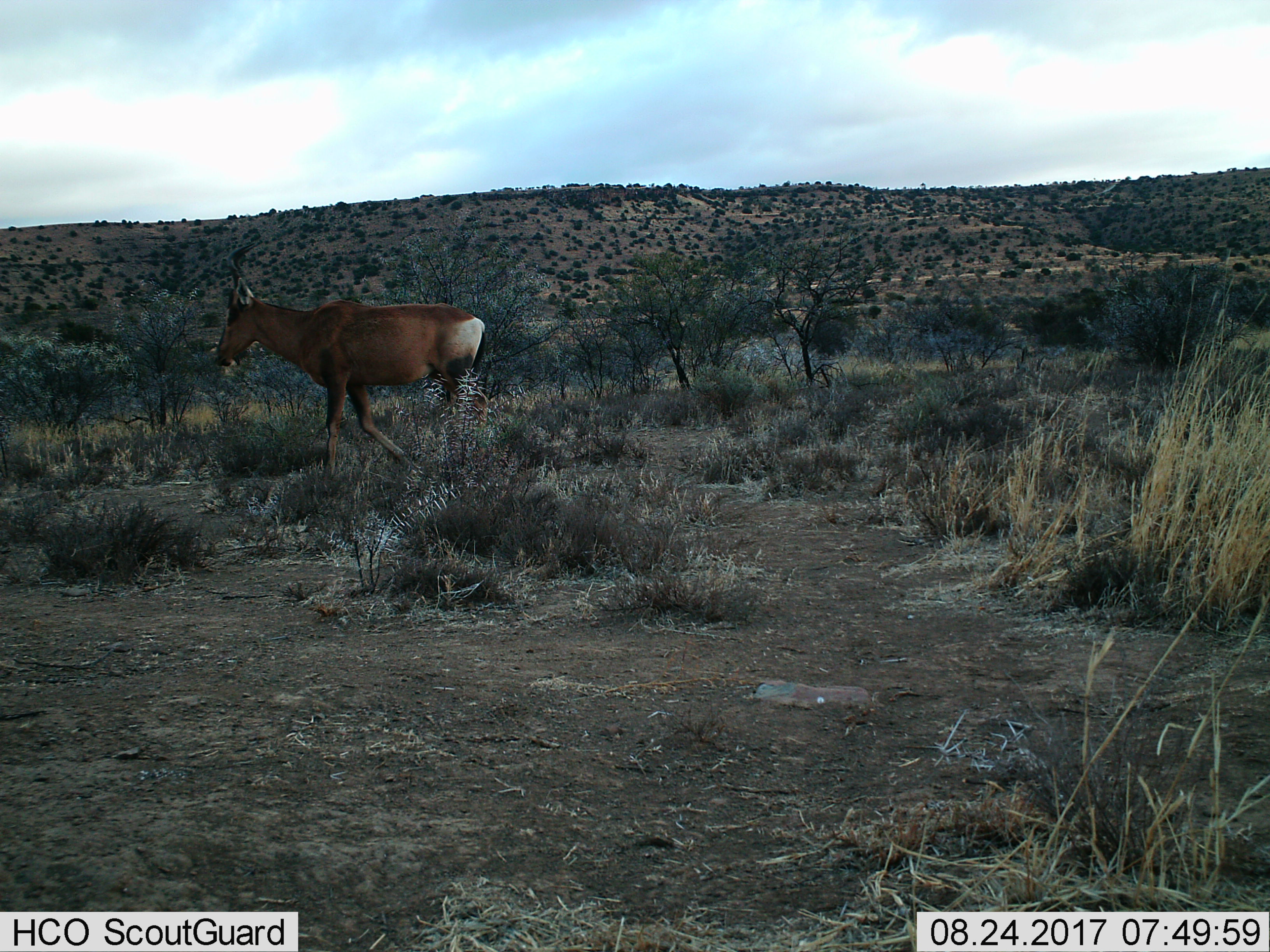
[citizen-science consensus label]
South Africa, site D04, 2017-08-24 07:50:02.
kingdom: Animalia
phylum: Chordata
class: Mammalia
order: Artiodactyla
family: Bovidae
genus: Alcelaphus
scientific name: Alcelaphus buselaphus caama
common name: red hartebeest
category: hartebeestred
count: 1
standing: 14%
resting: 0%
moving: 100%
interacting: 0%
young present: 0%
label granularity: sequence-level